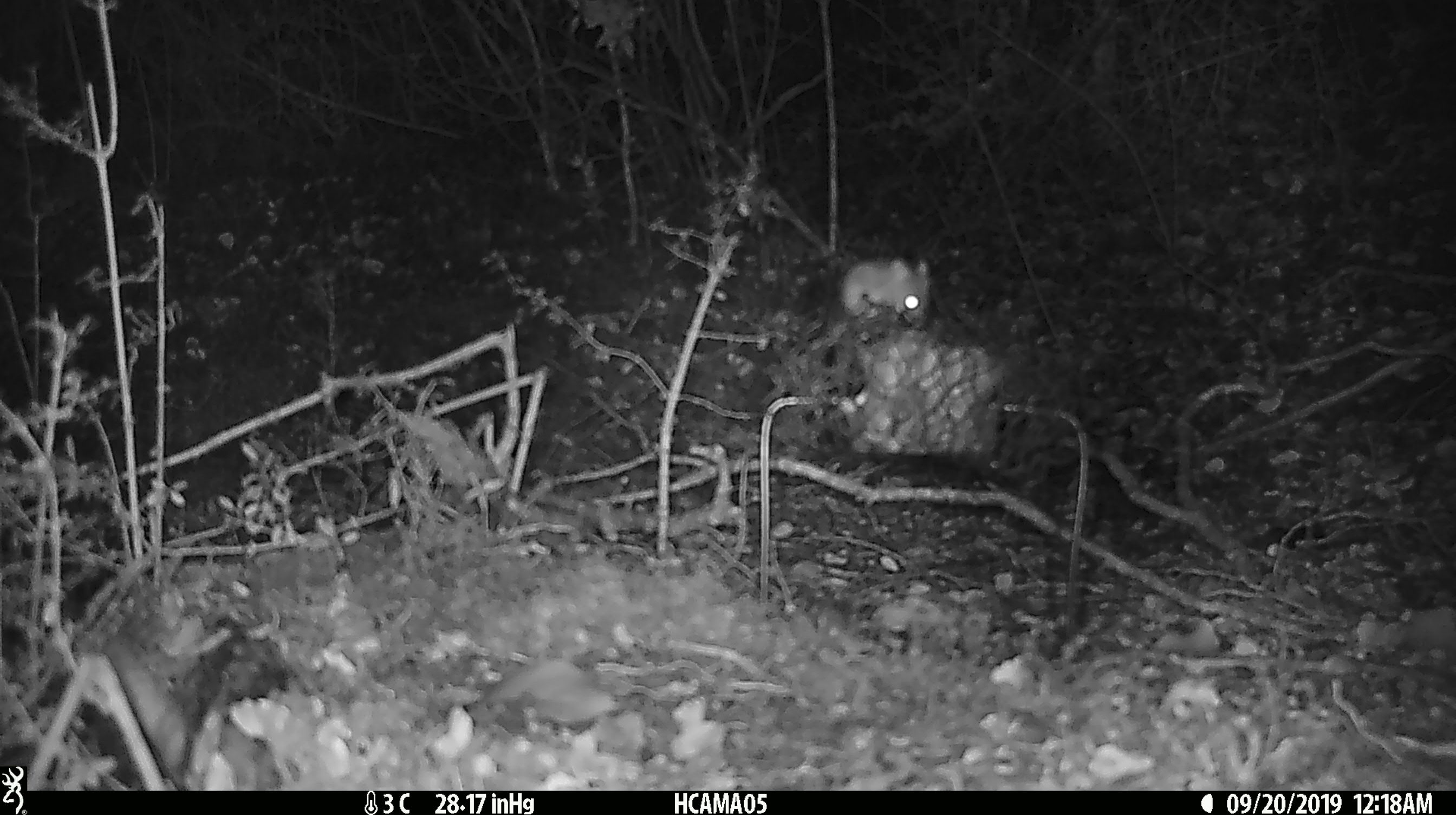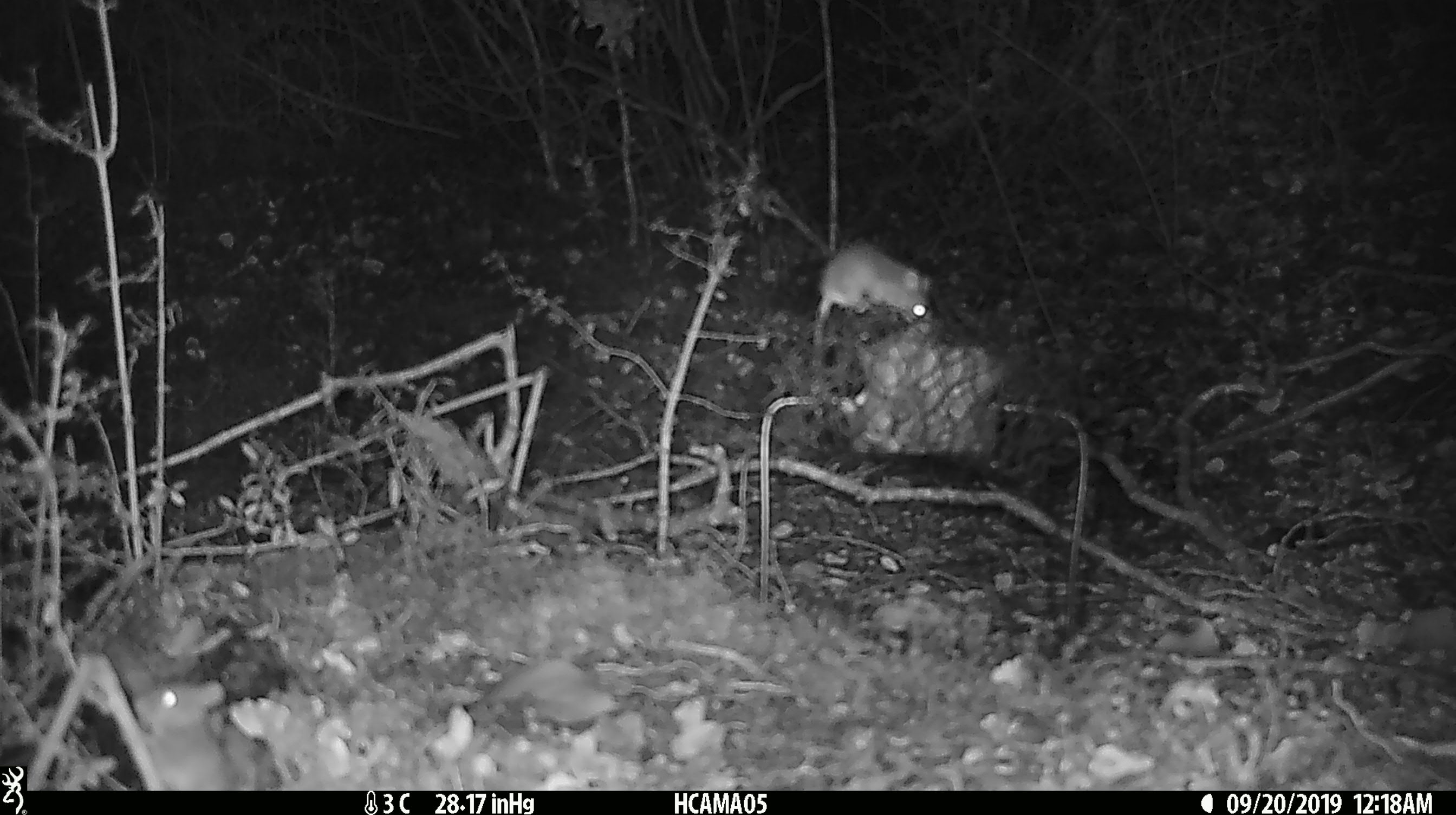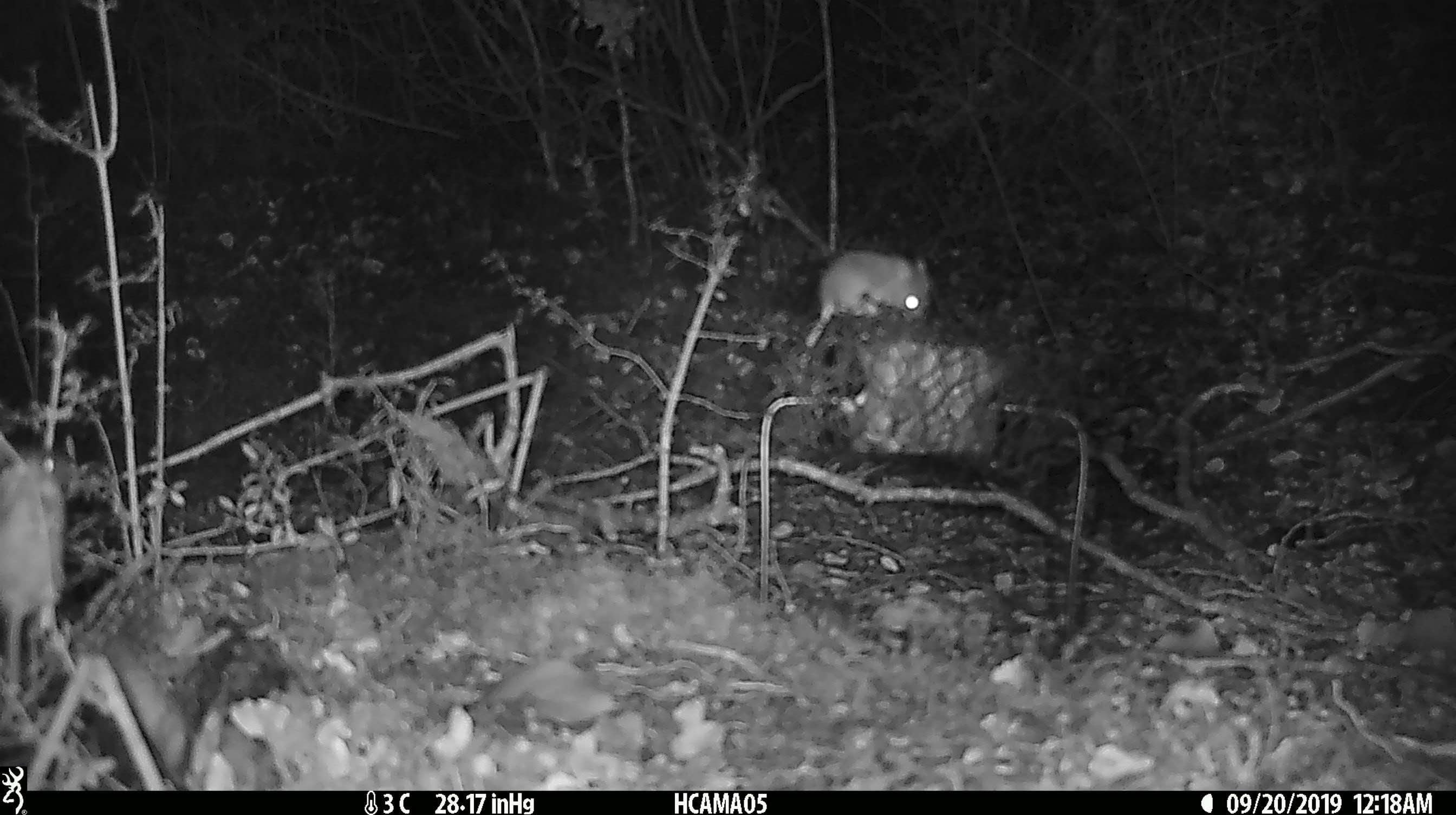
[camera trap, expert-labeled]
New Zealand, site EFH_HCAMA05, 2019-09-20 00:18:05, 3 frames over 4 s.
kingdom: Animalia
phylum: Chordata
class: Mammalia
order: Rodentia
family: Muridae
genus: Mus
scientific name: Mus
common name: mouse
Mouse (Mus).